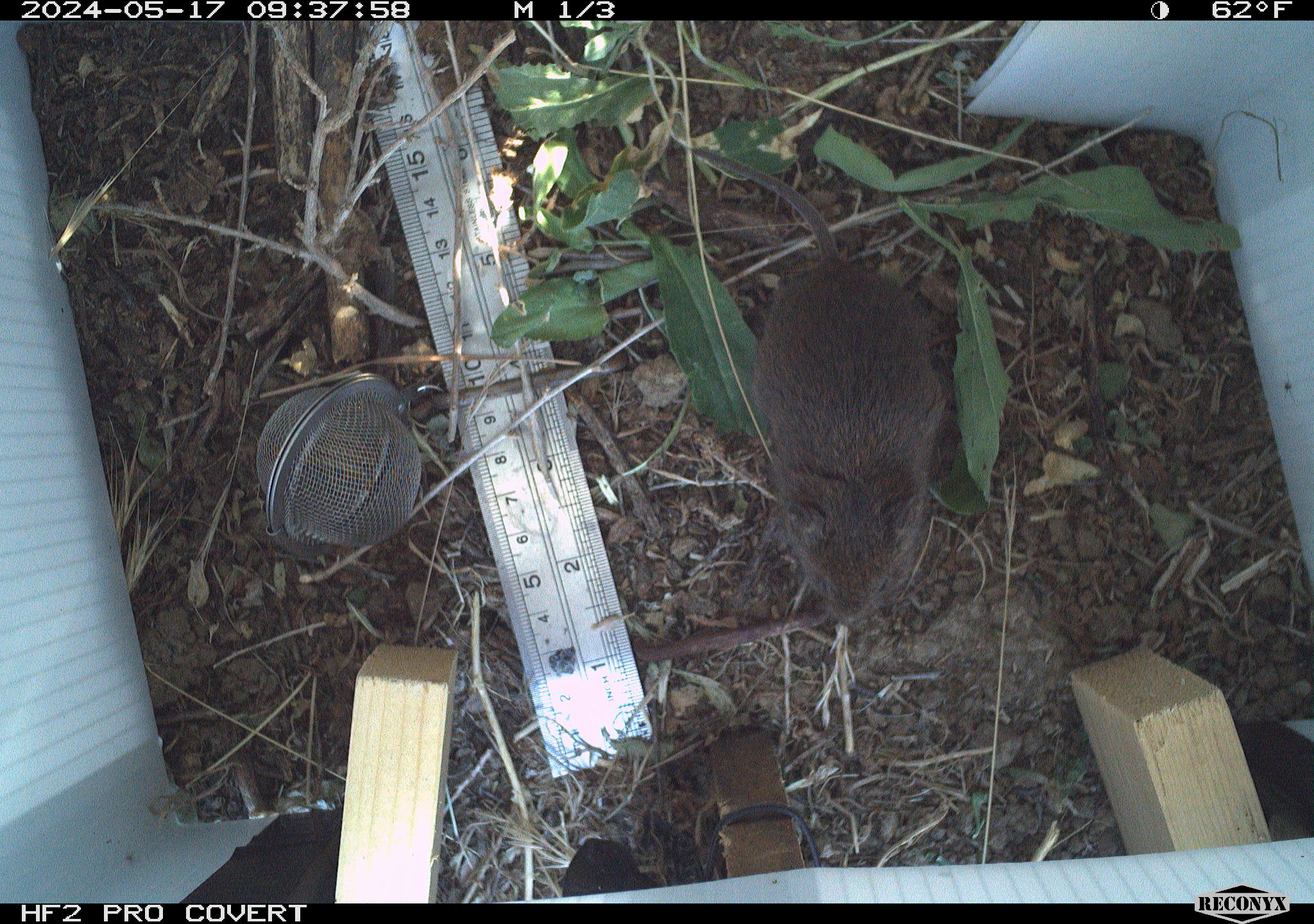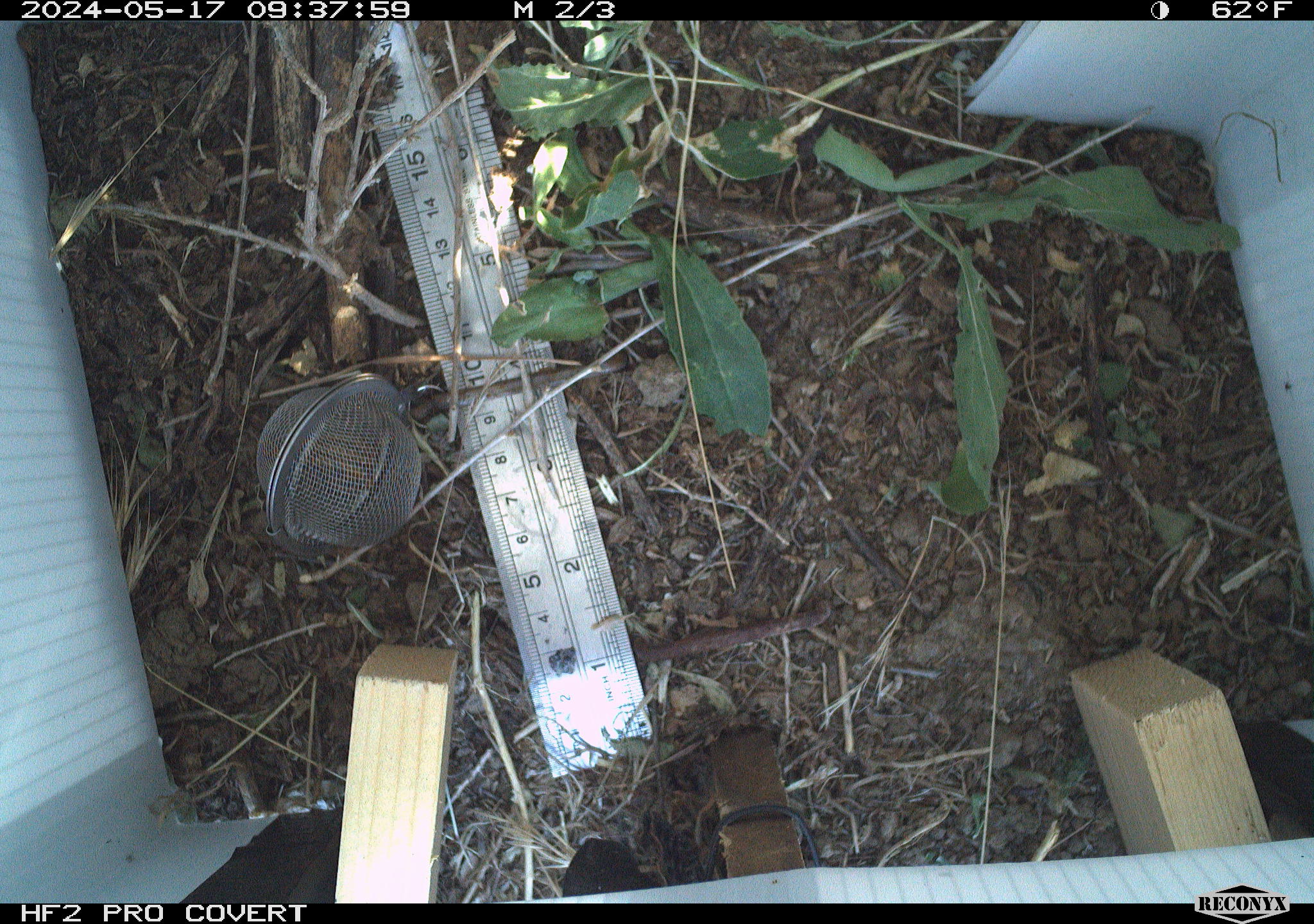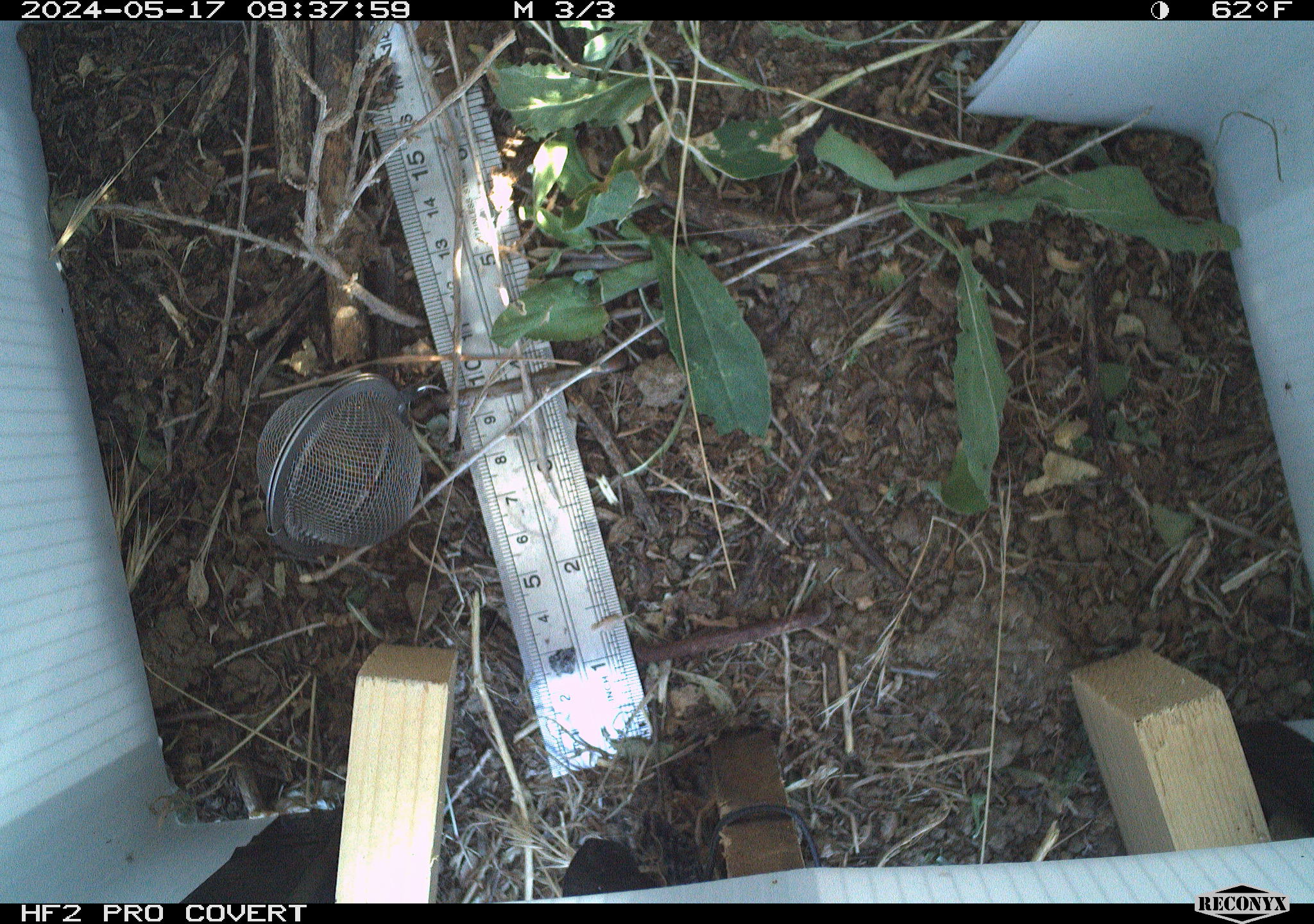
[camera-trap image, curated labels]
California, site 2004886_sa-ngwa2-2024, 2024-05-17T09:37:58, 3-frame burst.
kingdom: Animalia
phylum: Chordata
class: Mammalia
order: Rodentia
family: Cricetidae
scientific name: Arvicolinae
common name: voles, lemmings, and muskrats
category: arvicolinae subfamily